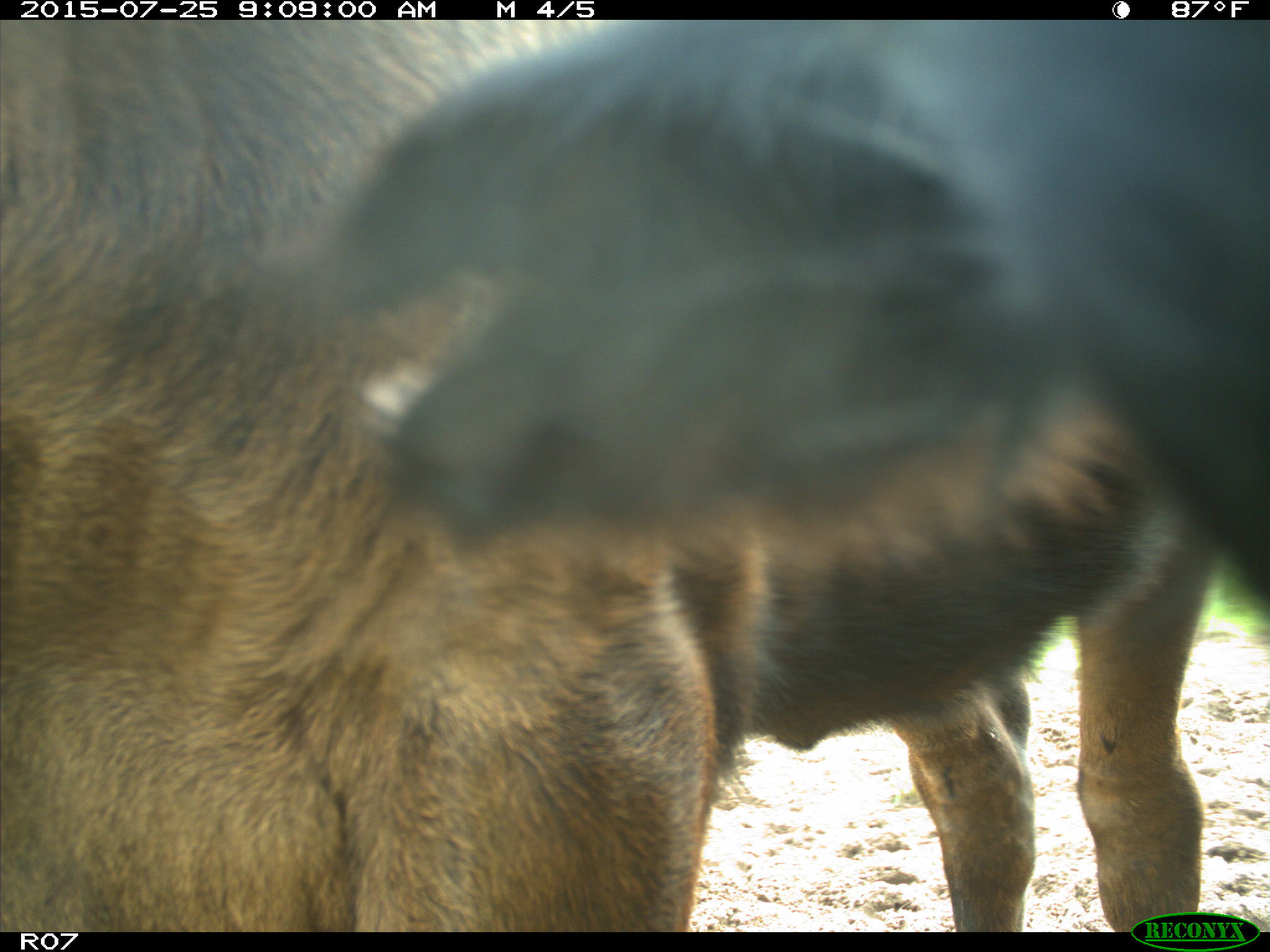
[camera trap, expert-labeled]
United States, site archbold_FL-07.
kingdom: Animalia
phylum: Chordata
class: Mammalia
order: Artiodactyla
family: Bovidae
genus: Bos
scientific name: Bos taurus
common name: domestic cow